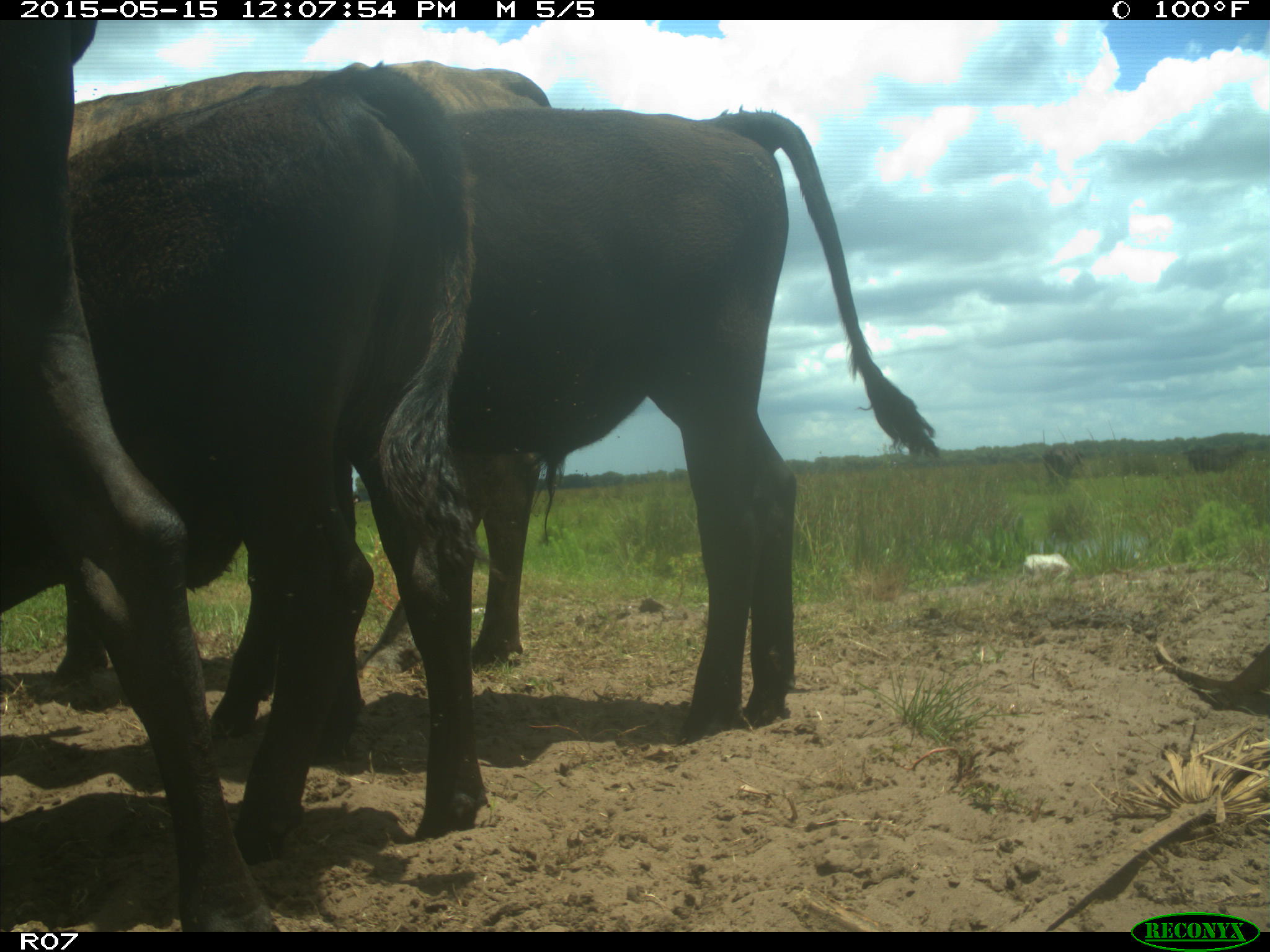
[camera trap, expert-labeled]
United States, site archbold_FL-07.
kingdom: Animalia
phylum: Chordata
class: Mammalia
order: Artiodactyla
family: Bovidae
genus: Bos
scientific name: Bos taurus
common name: domestic cow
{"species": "Bos taurus (domestic cow)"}